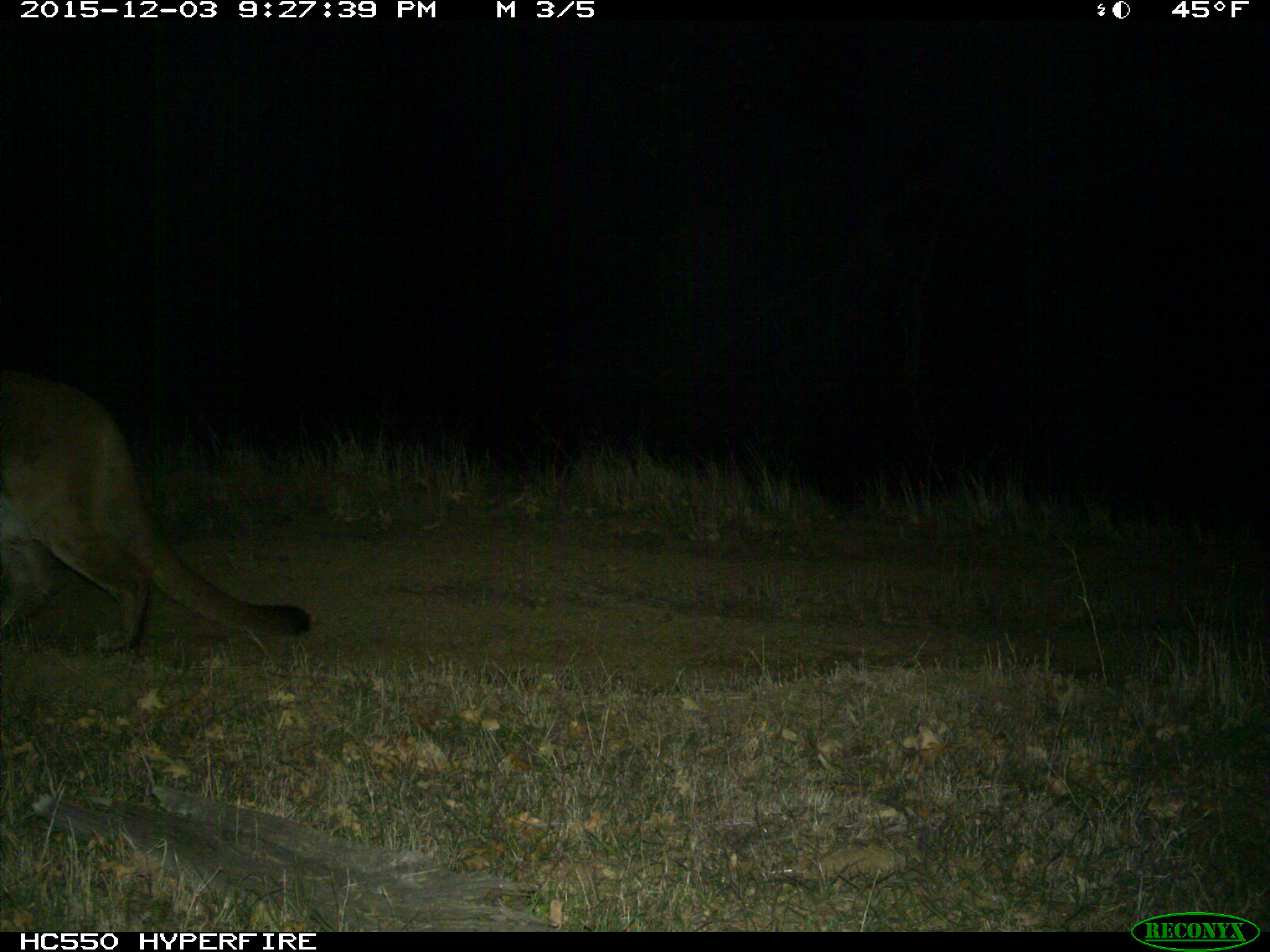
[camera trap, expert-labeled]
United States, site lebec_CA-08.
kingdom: Animalia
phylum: Chordata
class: Mammalia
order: Carnivora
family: Felidae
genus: Puma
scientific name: Puma concolor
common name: mountain lion